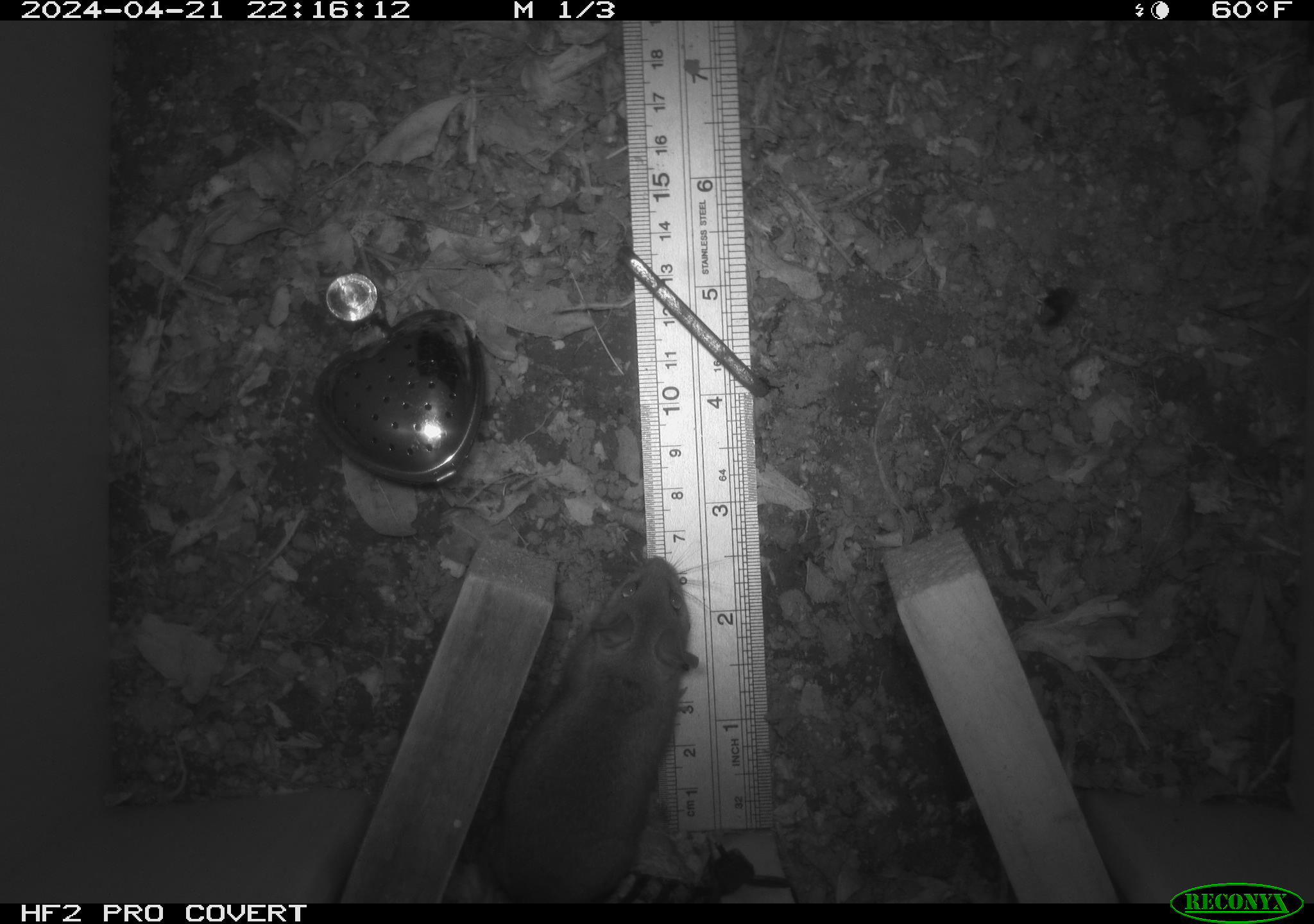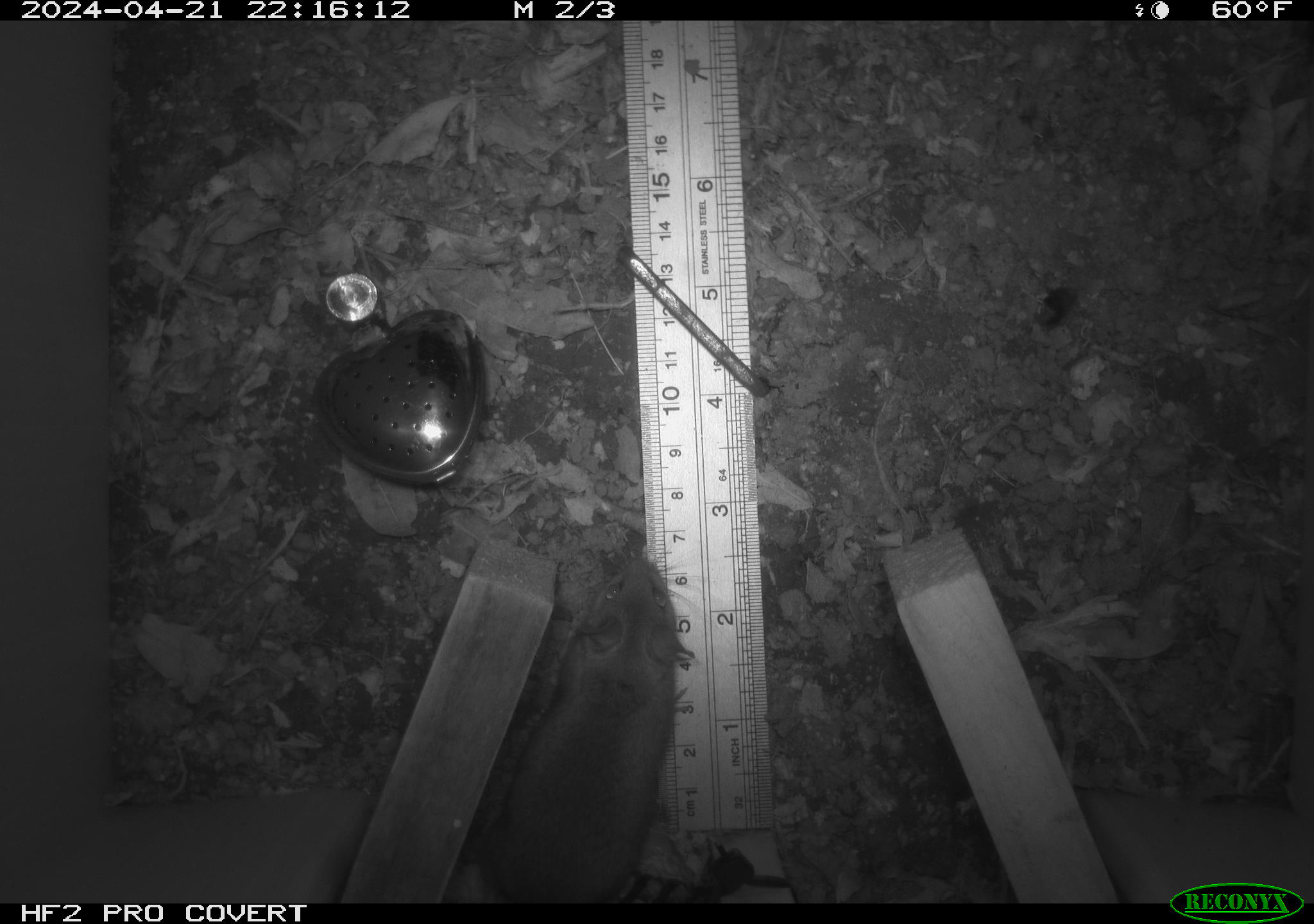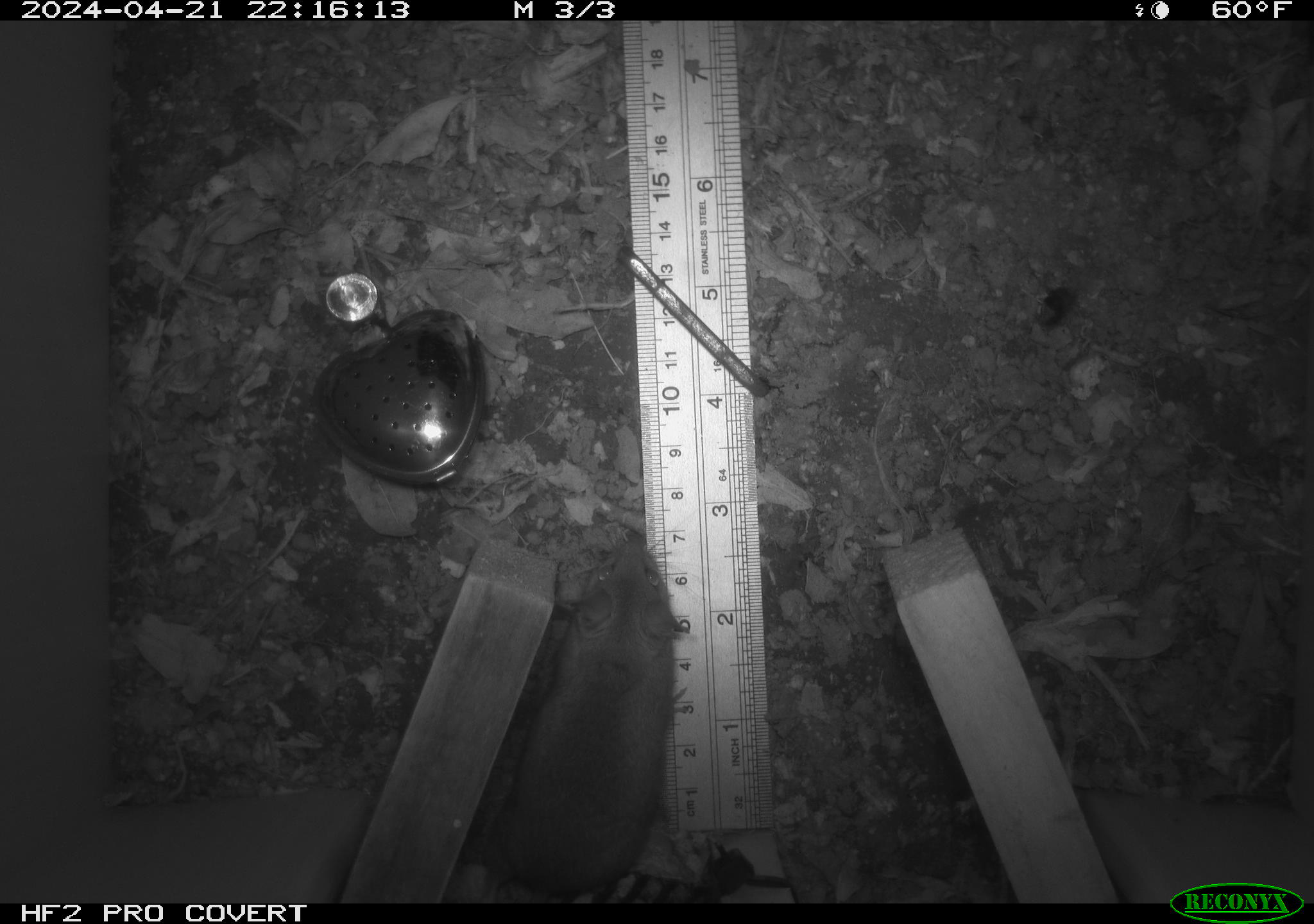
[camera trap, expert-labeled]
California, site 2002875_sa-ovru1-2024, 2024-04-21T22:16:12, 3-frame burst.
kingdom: Animalia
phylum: Chordata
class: Mammalia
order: Rodentia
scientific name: Rodentia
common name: rodent